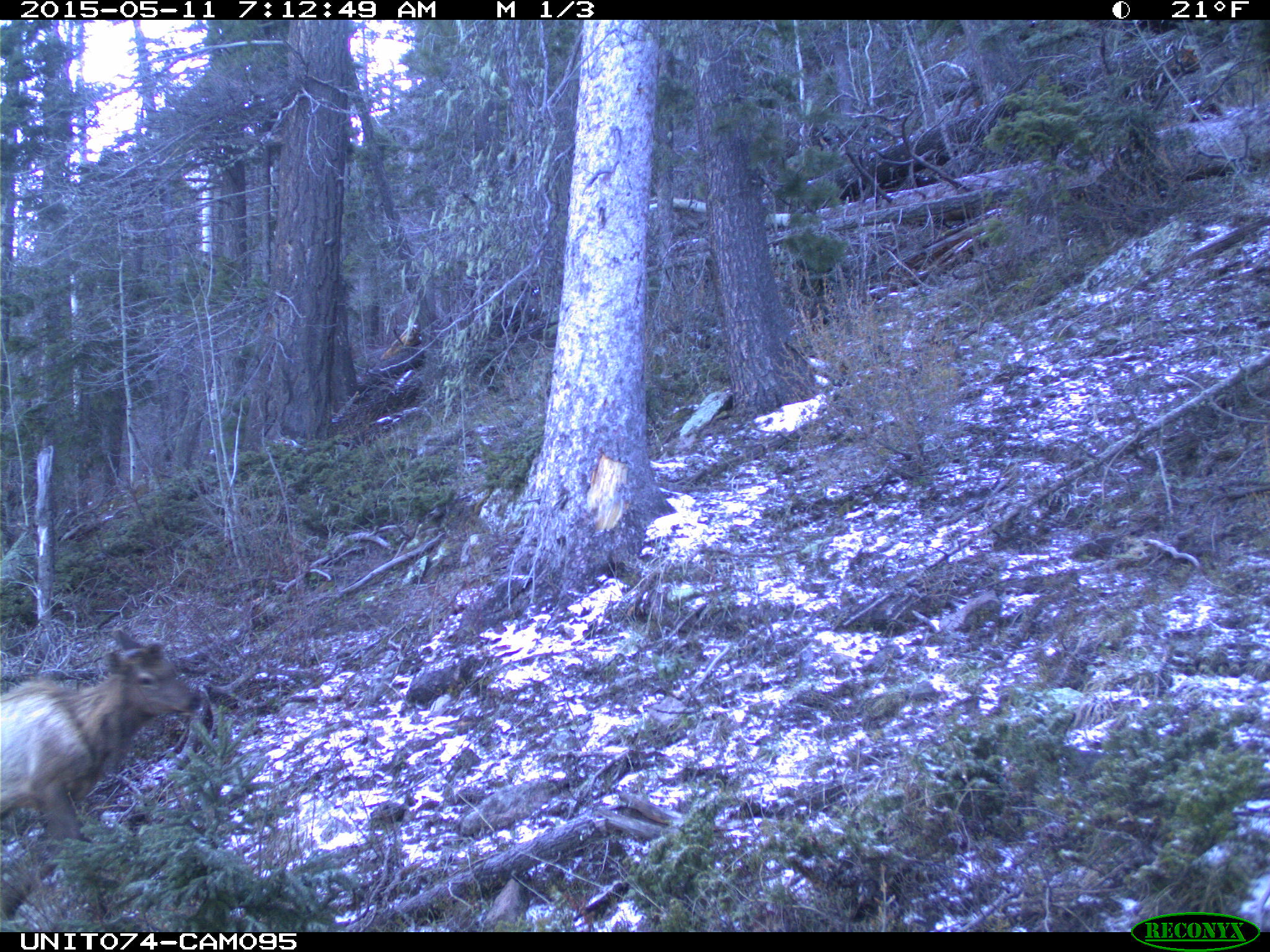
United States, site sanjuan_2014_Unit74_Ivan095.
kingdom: Animalia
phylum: Chordata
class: Mammalia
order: Artiodactyla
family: Cervidae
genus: Cervus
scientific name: Cervus elaphus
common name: red deer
Cervus elaphus (red deer).